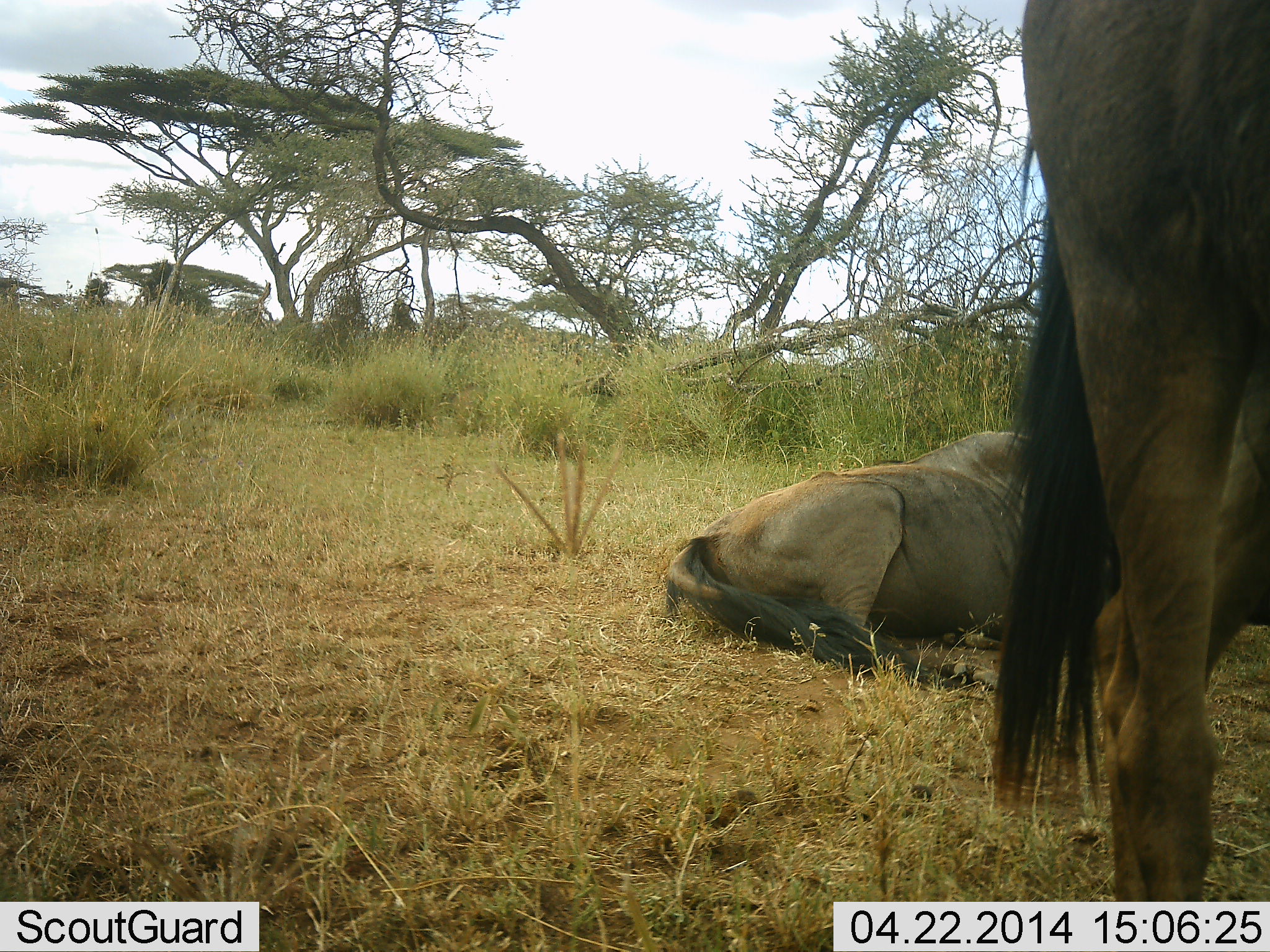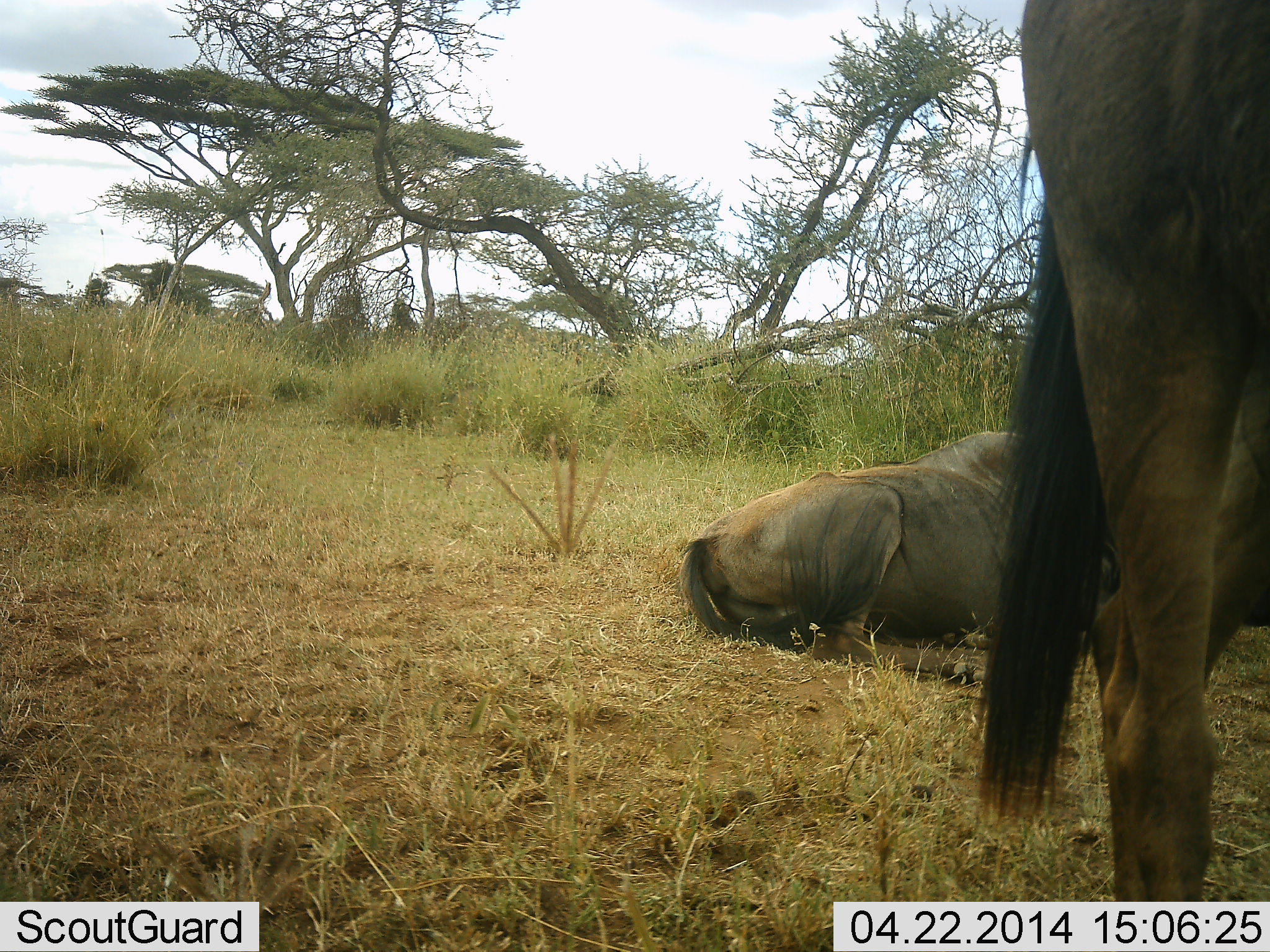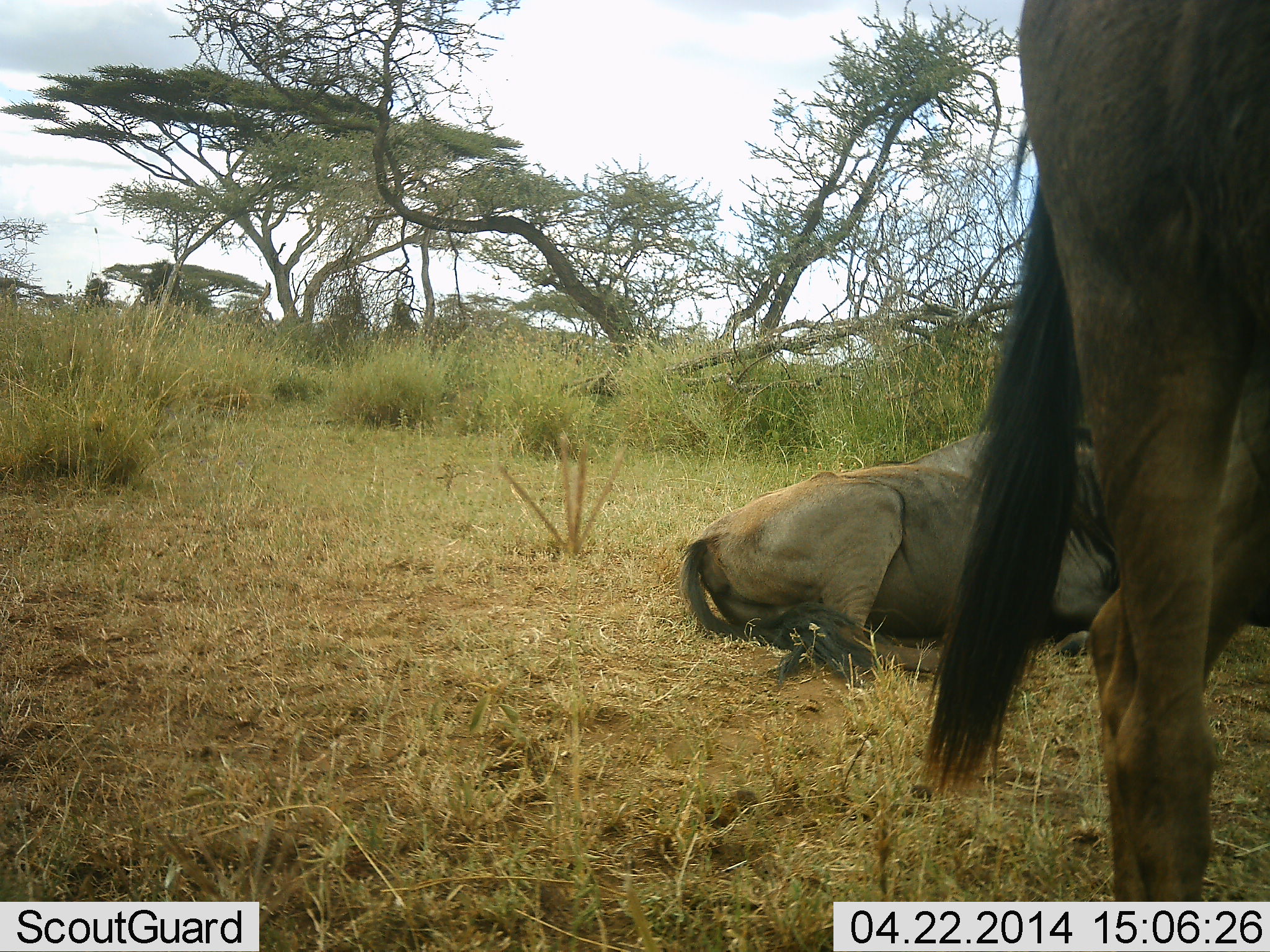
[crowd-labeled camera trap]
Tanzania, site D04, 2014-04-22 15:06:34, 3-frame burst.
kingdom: Animalia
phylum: Chordata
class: Mammalia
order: Artiodactyla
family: Bovidae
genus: Connochaetes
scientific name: Connochaetes taurinus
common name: blue wildebeest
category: wildebeest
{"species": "wildebeest (blue wildebeest) (Connochaetes taurinus)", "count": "2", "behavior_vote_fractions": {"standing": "90%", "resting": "100%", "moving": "0%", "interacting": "10%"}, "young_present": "10%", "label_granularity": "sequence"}